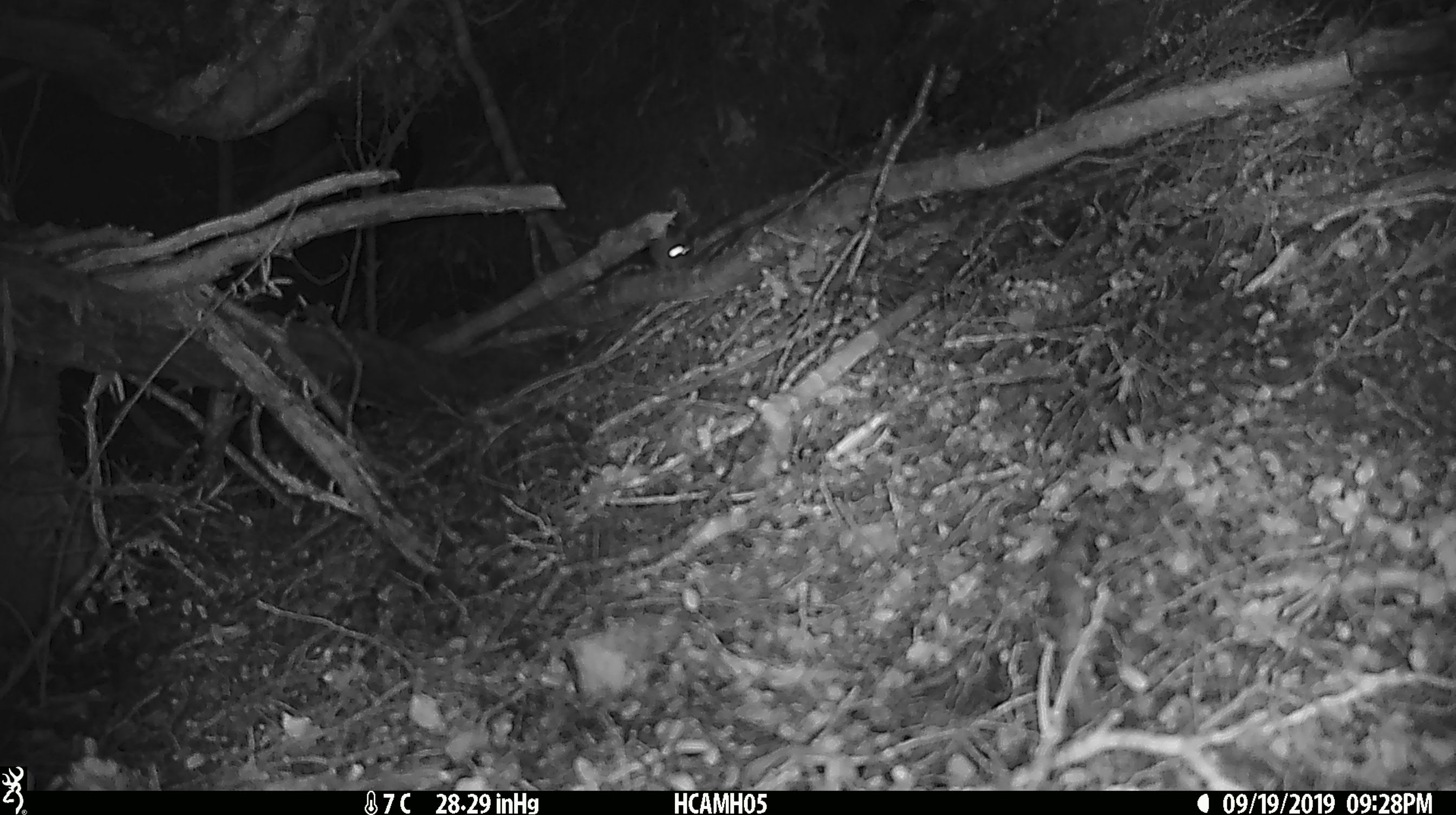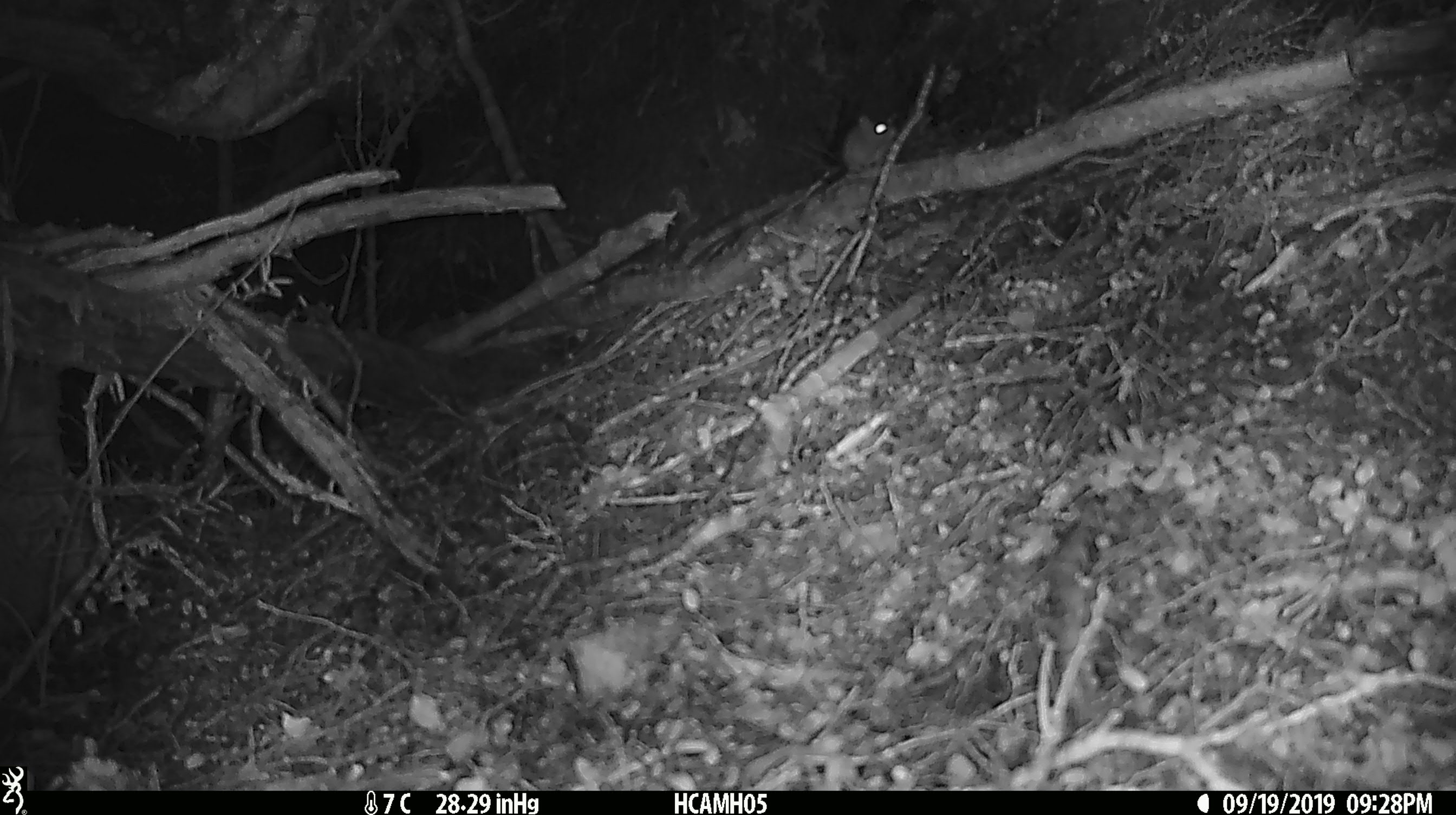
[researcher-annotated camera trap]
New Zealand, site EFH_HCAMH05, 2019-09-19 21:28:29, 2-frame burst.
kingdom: Animalia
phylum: Chordata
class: Mammalia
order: Rodentia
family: Muridae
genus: Mus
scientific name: Mus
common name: mouse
Mouse (Mus).